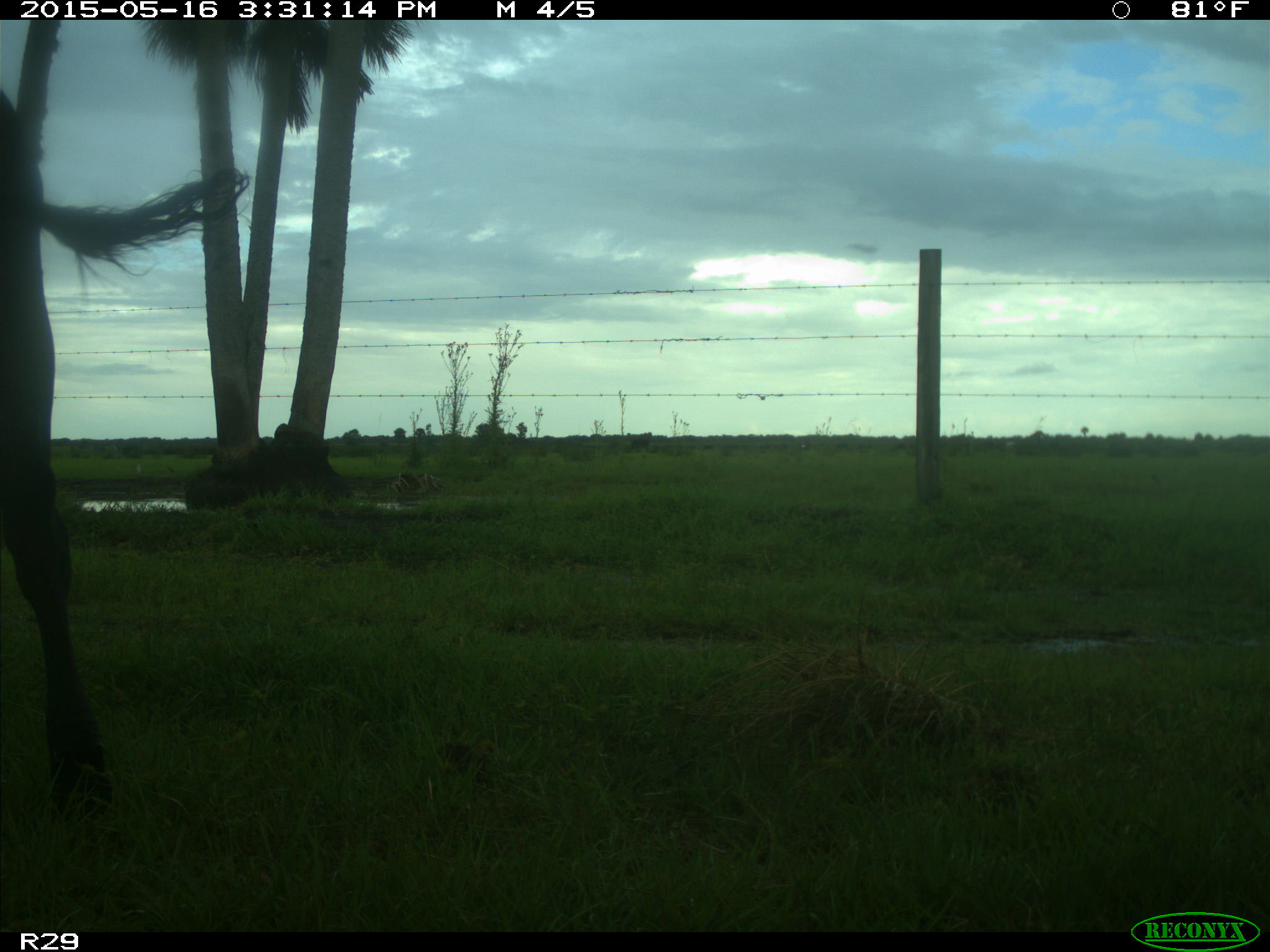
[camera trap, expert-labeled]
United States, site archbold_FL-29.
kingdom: Animalia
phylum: Chordata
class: Mammalia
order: Artiodactyla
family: Bovidae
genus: Bos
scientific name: Bos taurus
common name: domestic cow